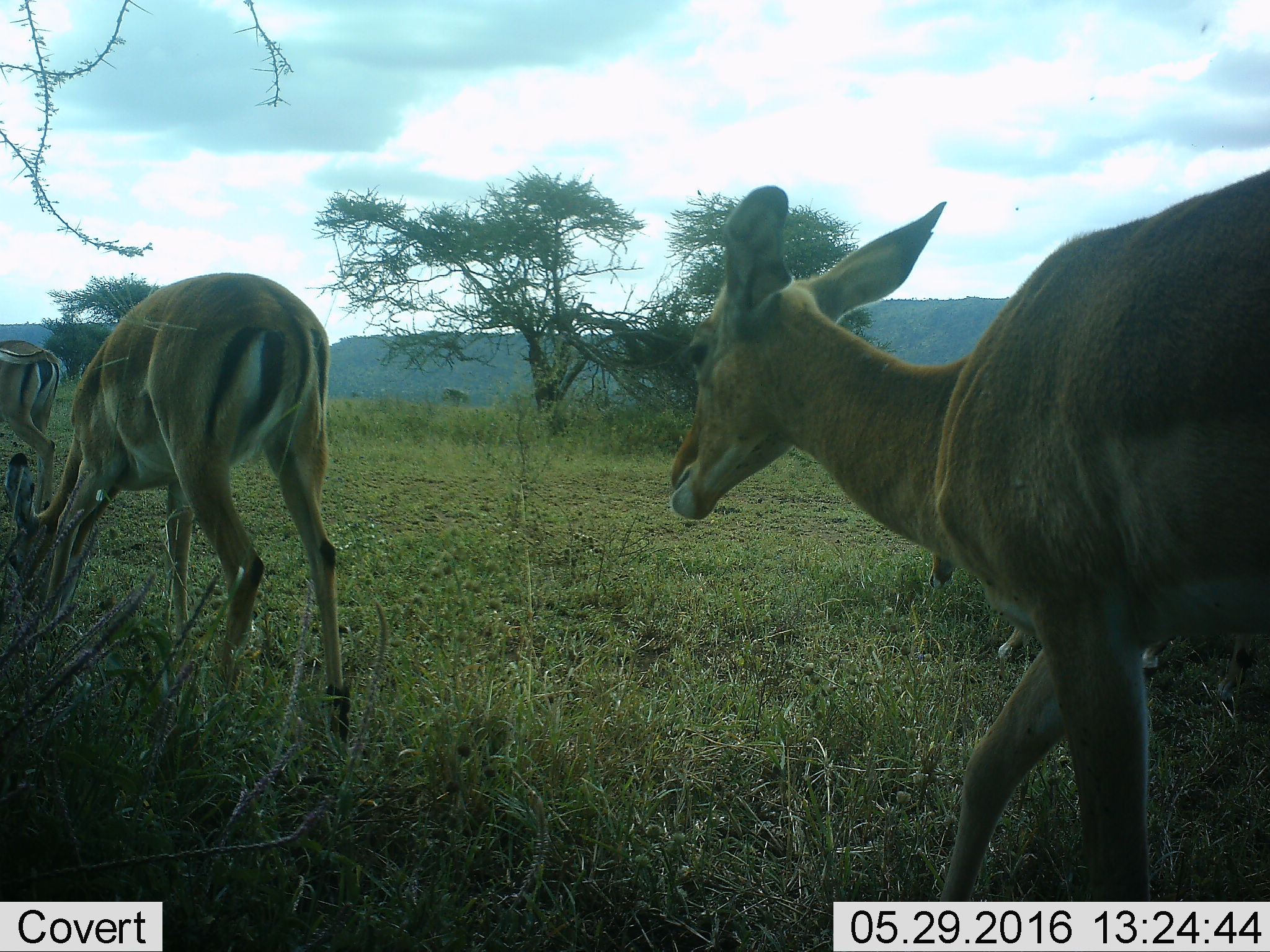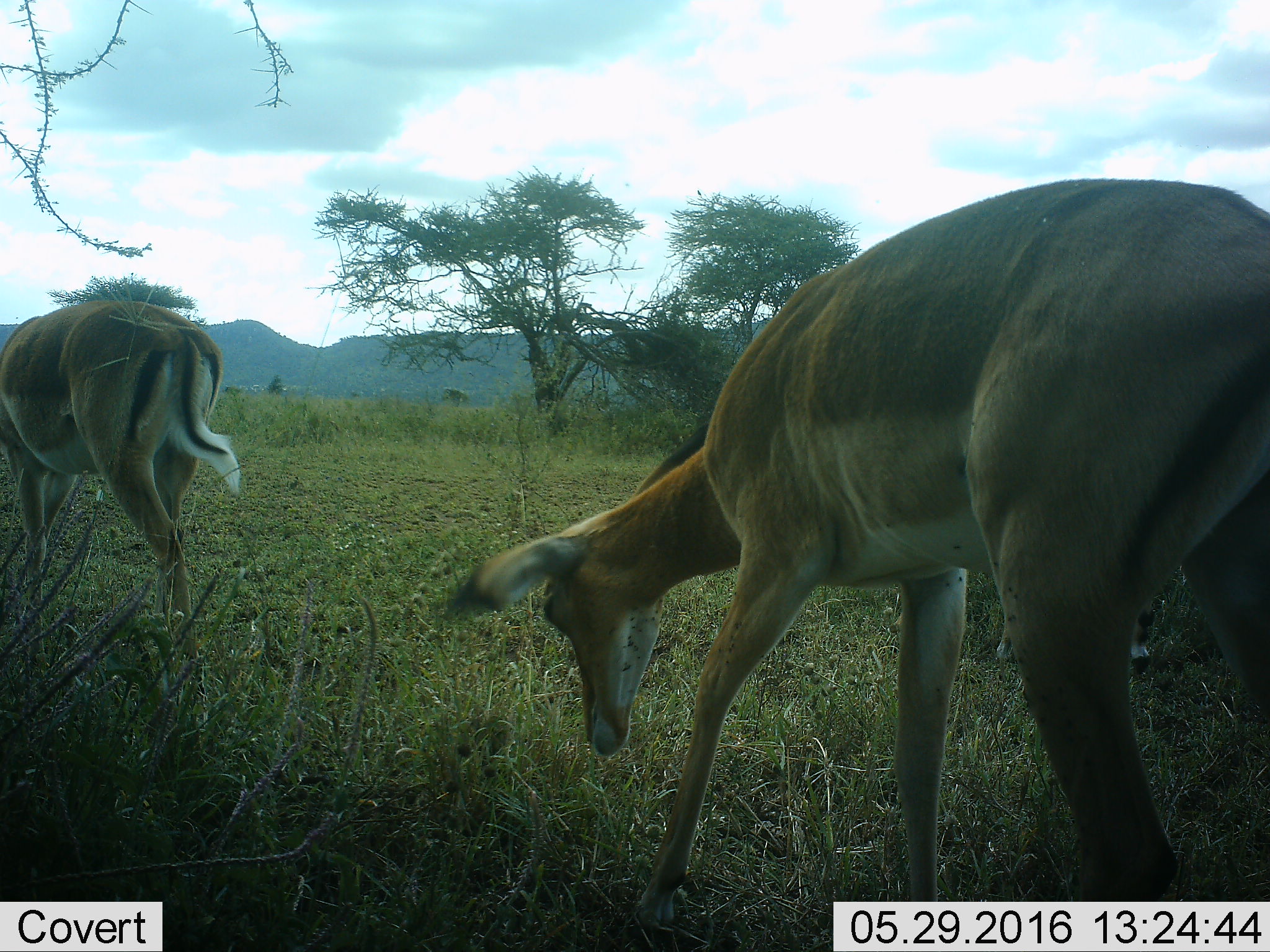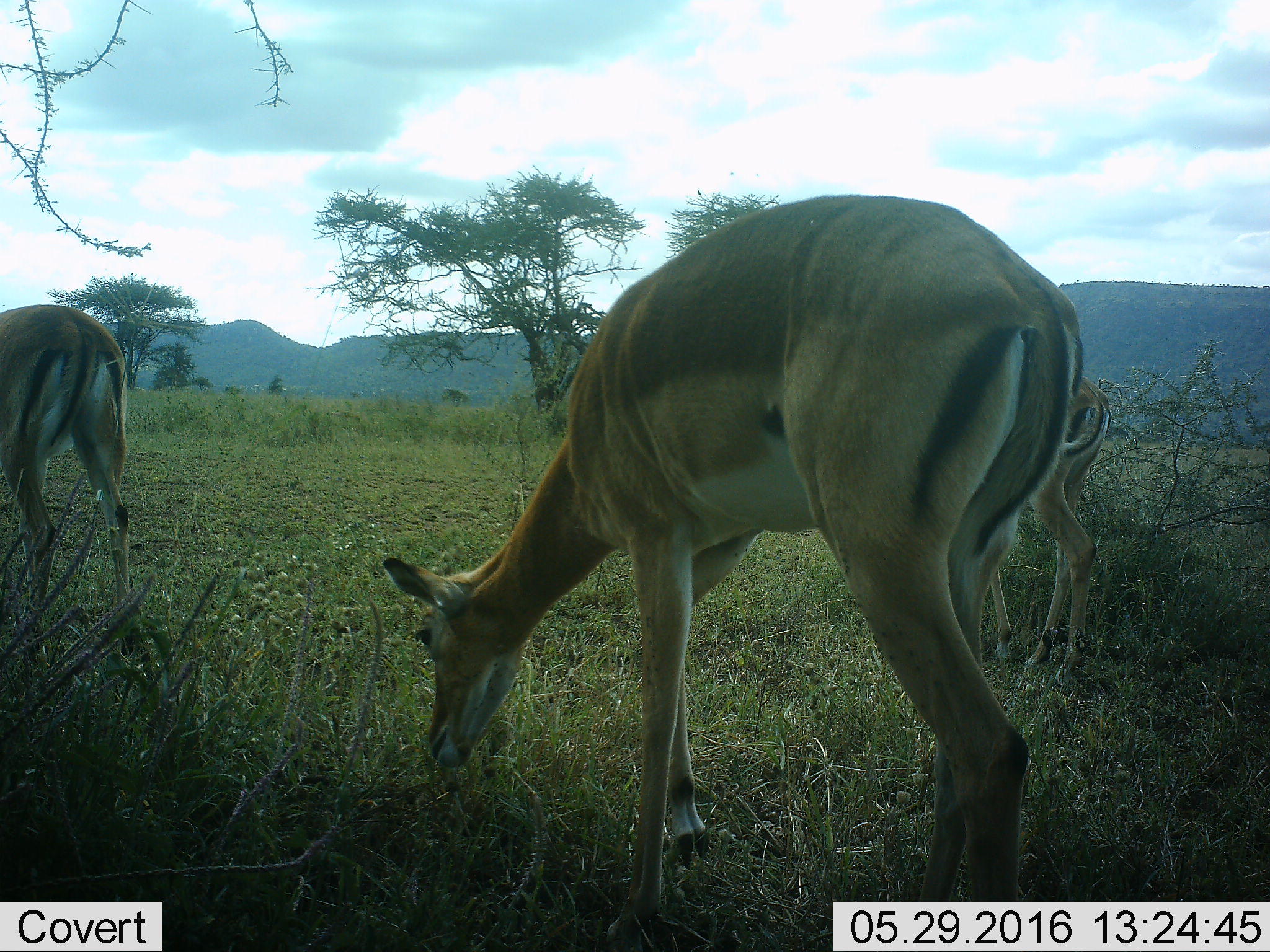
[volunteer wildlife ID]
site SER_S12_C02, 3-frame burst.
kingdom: Animalia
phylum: Chordata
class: Mammalia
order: Artiodactyla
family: Bovidae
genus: Aepyceros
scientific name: Aepyceros melampus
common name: impala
Impala (Aepyceros melampus), count 4. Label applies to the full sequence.